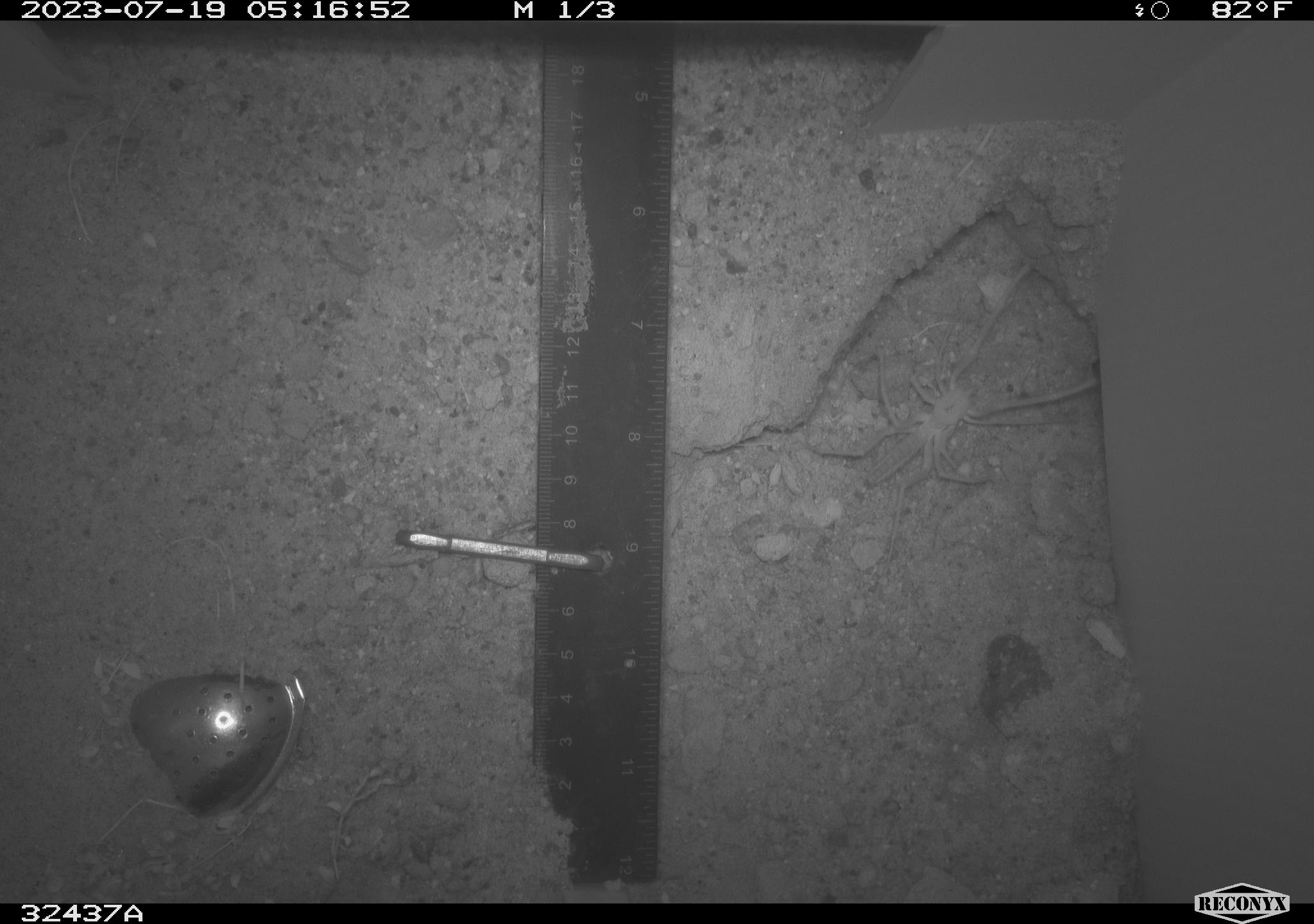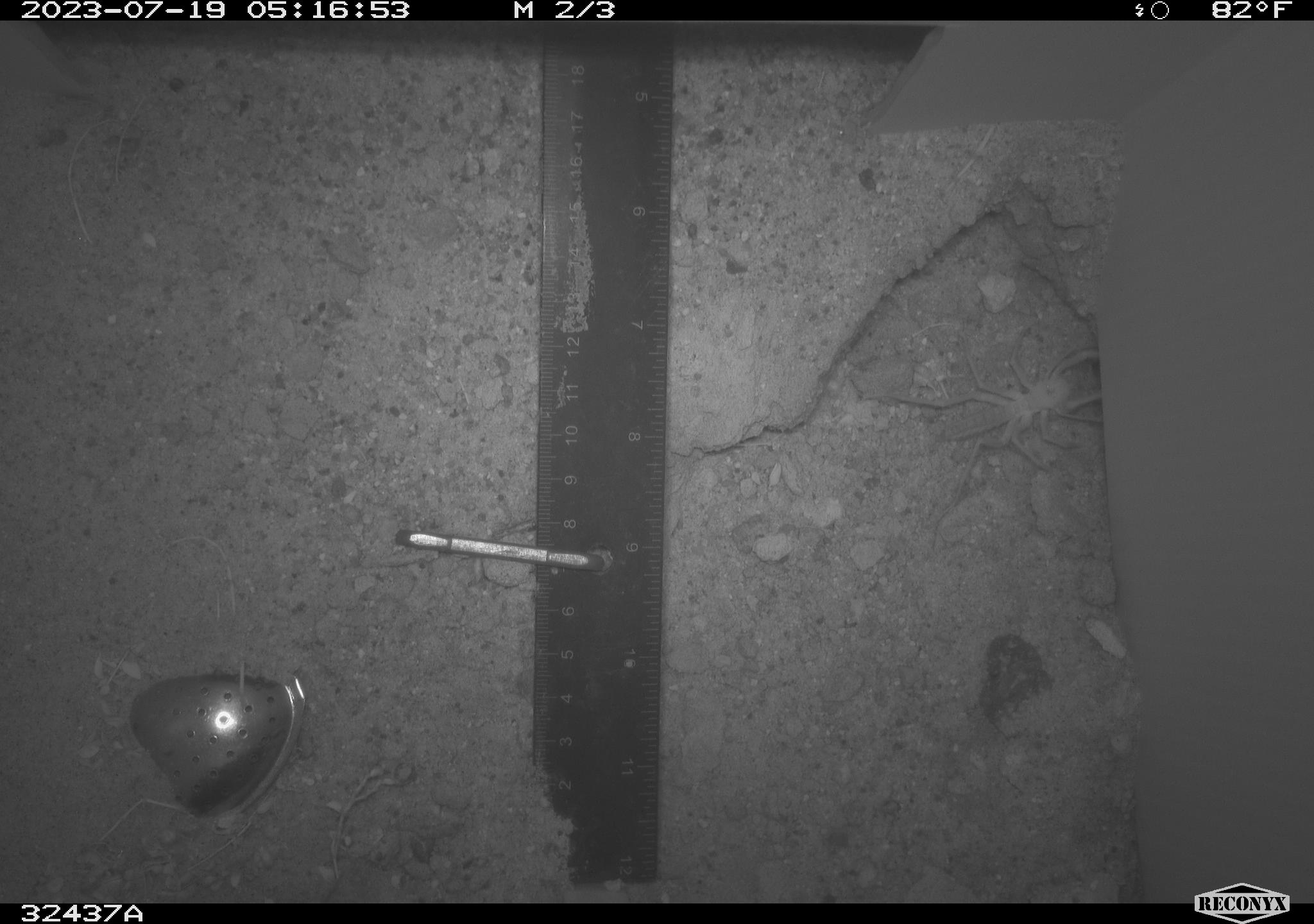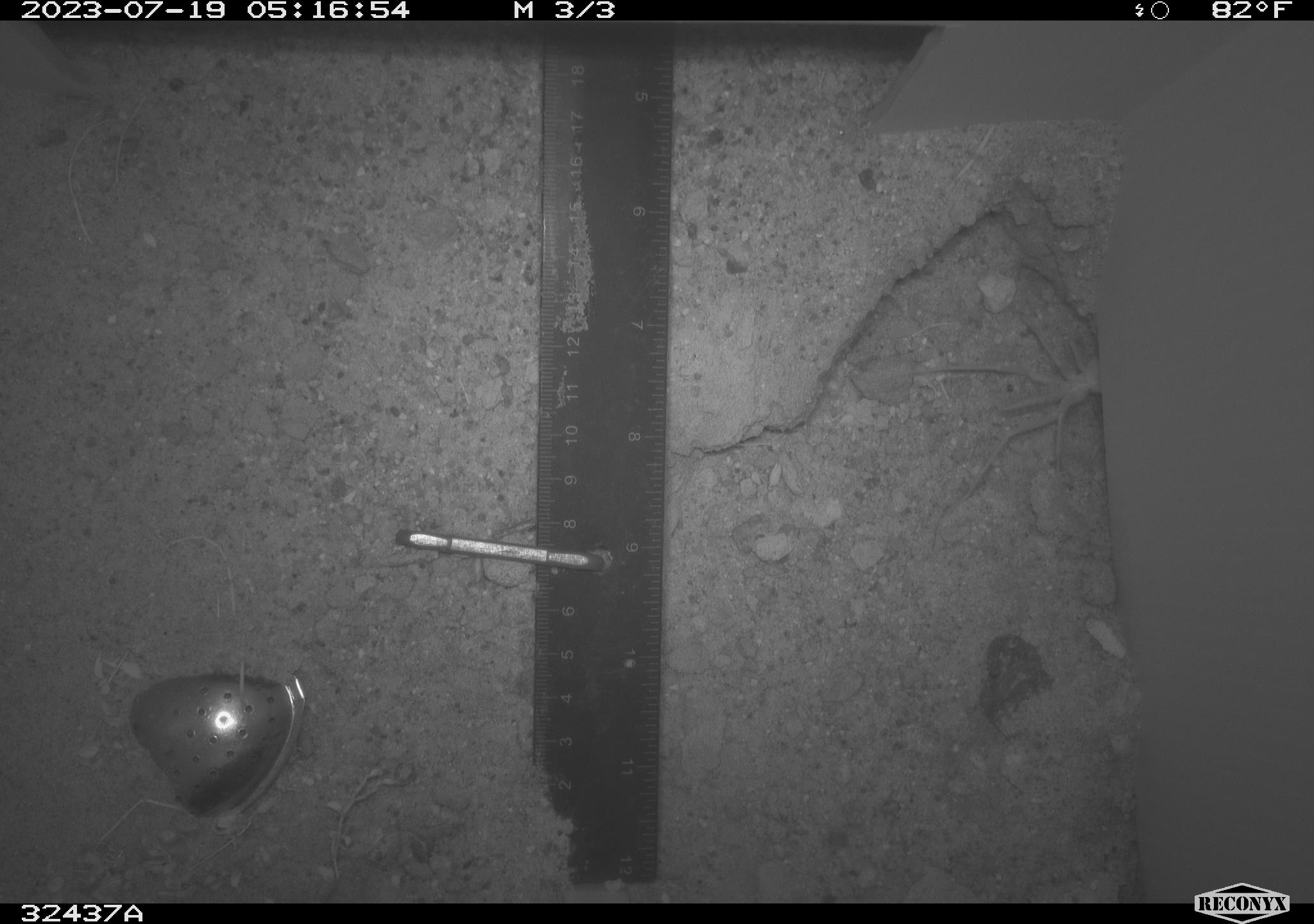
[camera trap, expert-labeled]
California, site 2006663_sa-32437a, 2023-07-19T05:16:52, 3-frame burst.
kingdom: Animalia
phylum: Arthropoda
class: Insecta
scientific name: Insecta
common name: insect